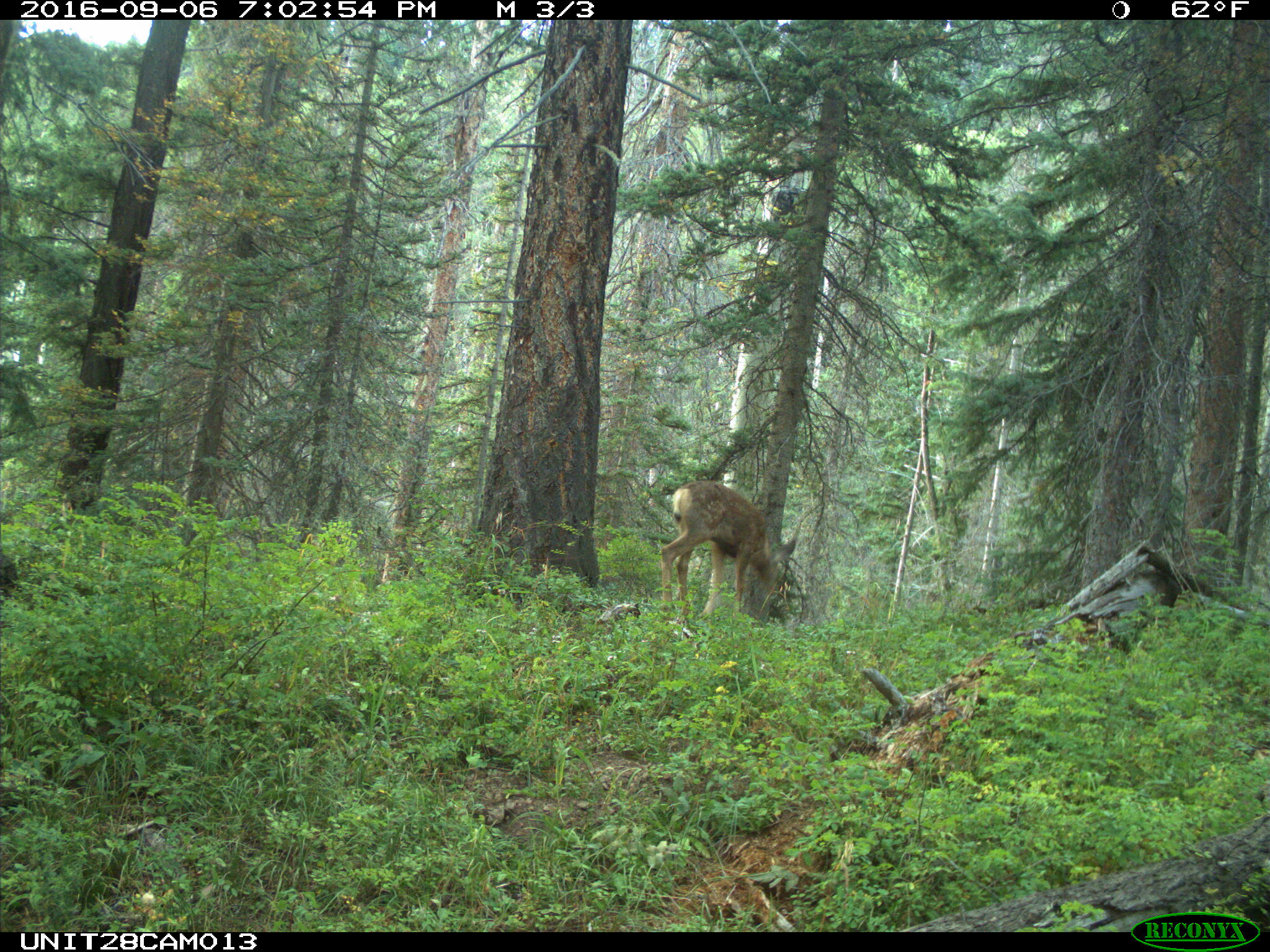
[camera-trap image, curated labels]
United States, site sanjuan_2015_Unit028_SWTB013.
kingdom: Animalia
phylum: Chordata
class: Mammalia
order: Artiodactyla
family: Cervidae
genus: Odocoileus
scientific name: Odocoileus hemionus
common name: mule deer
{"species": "Odocoileus hemionus (mule deer)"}